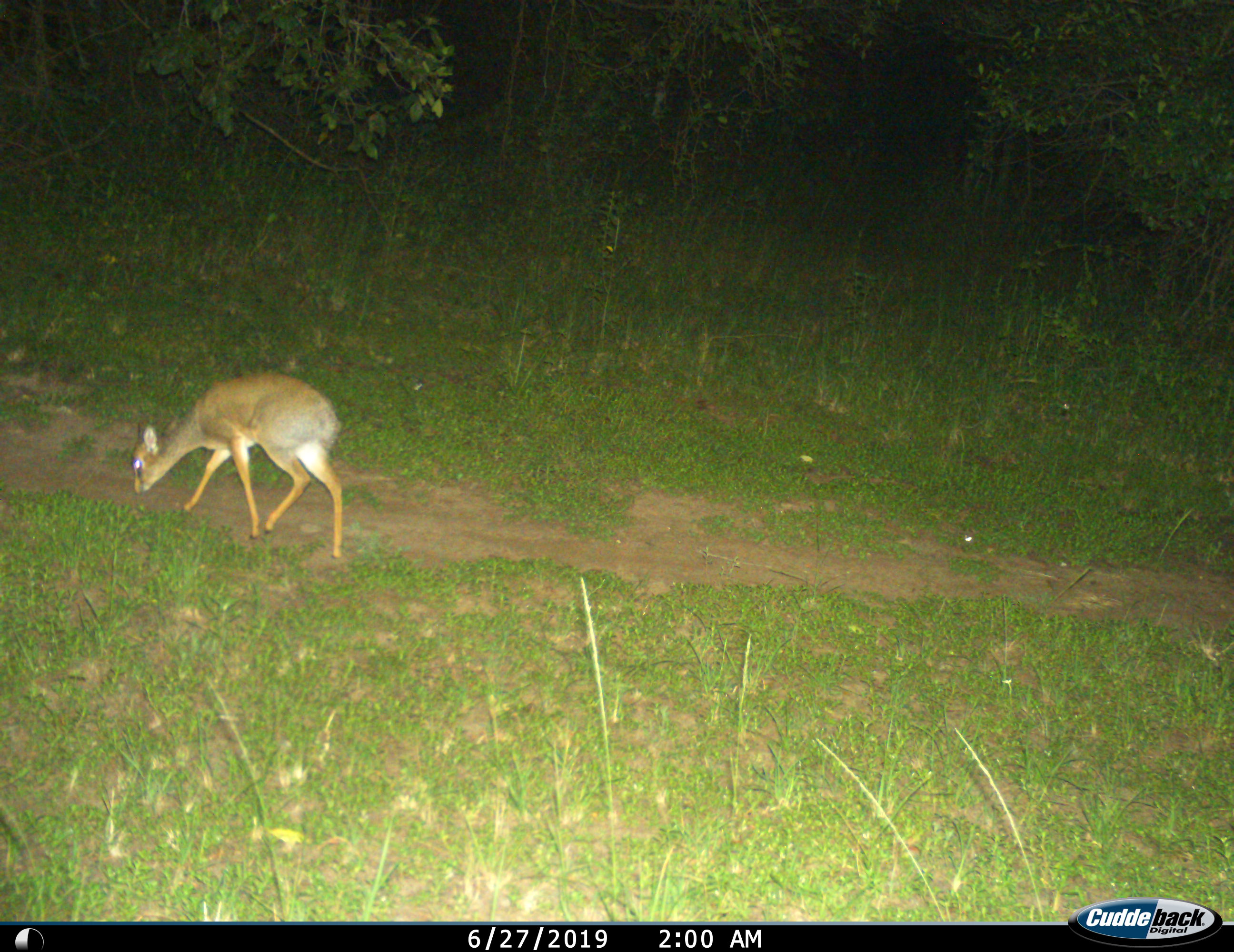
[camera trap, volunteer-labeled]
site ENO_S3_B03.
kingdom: Animalia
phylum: Chordata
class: Mammalia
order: Artiodactyla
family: Bovidae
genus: Madoqua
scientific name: Madoqua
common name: dik-dik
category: dikdik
Dikdik (dik-dik) (Madoqua), count 1. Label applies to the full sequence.